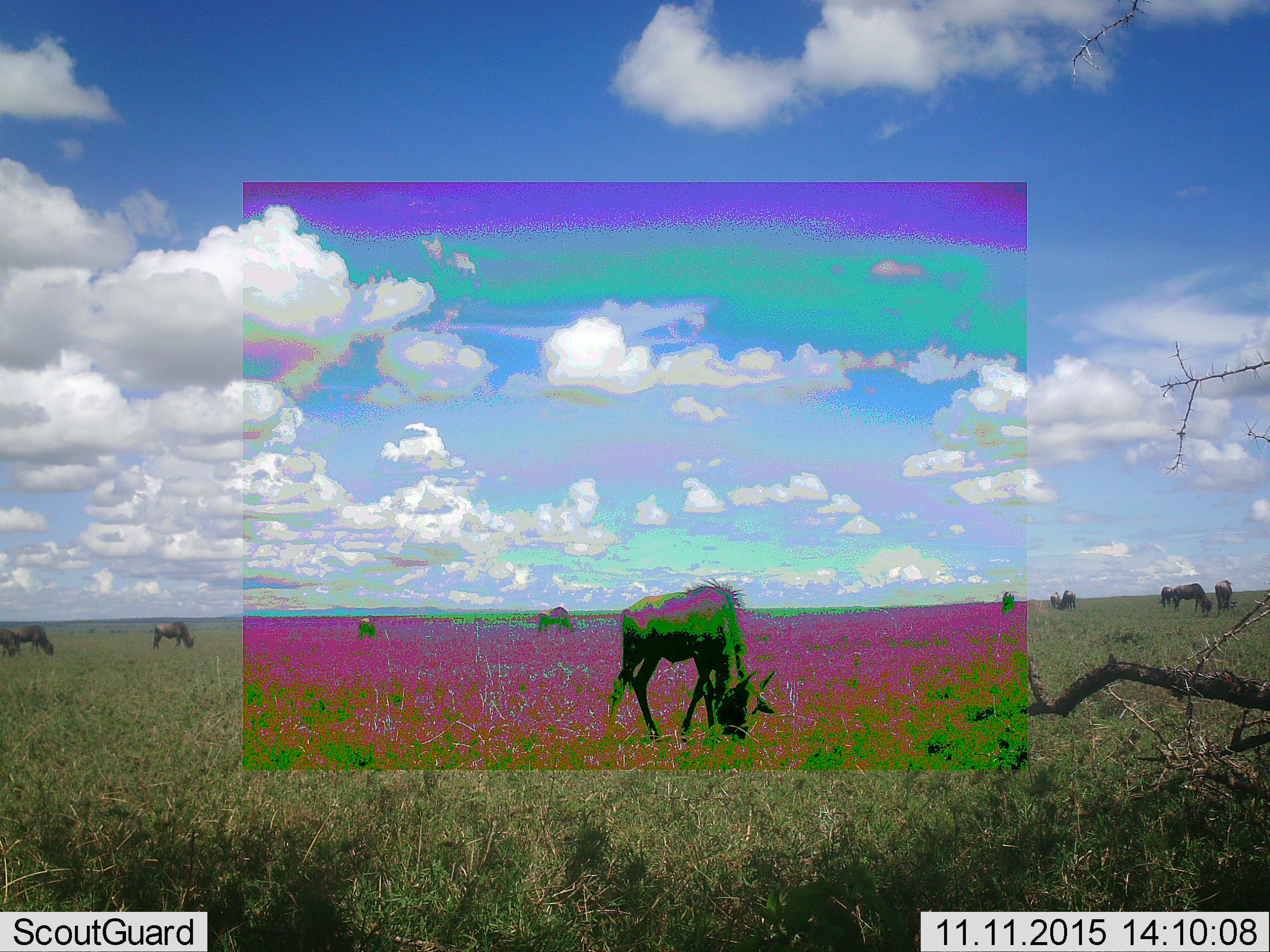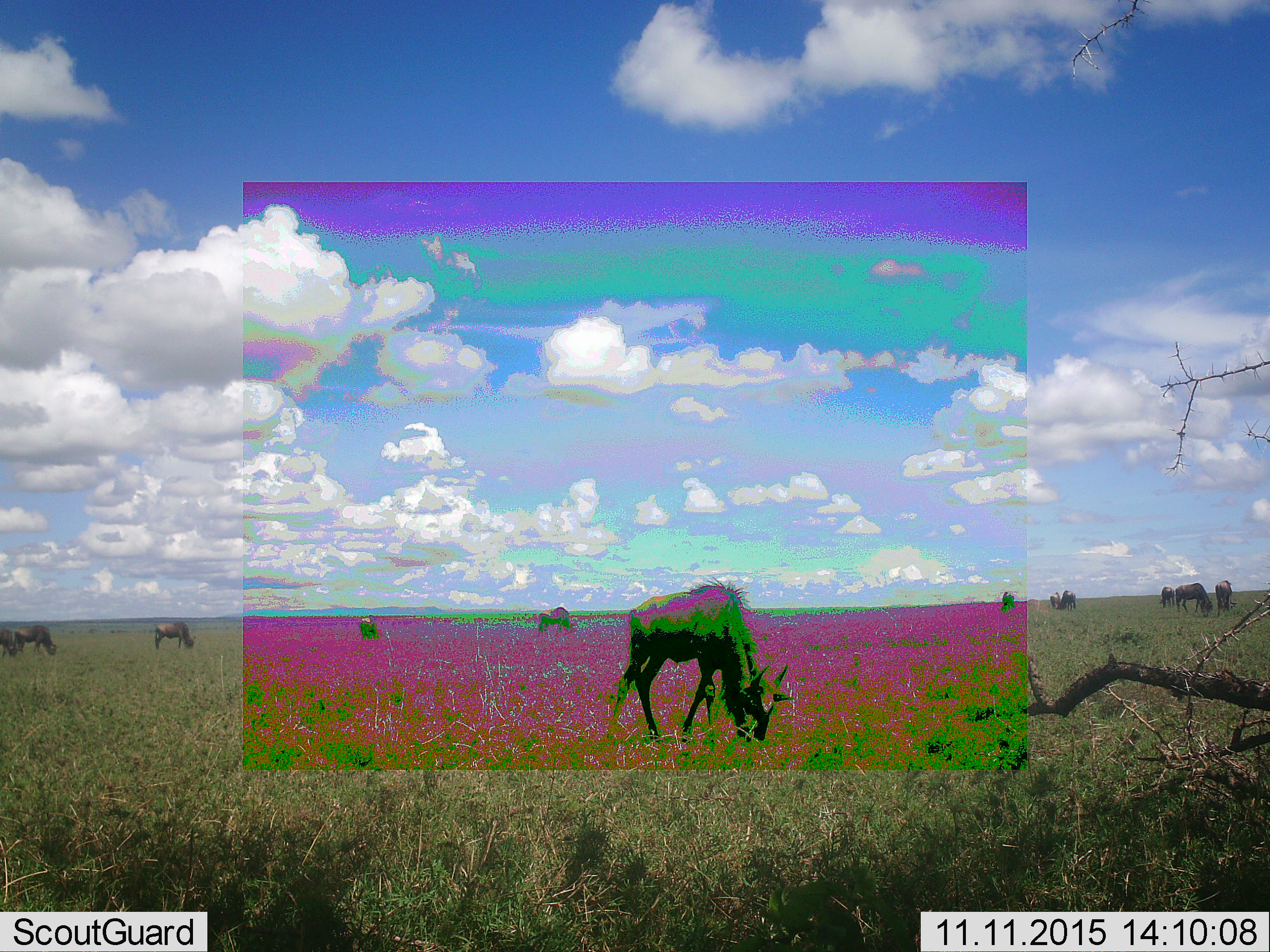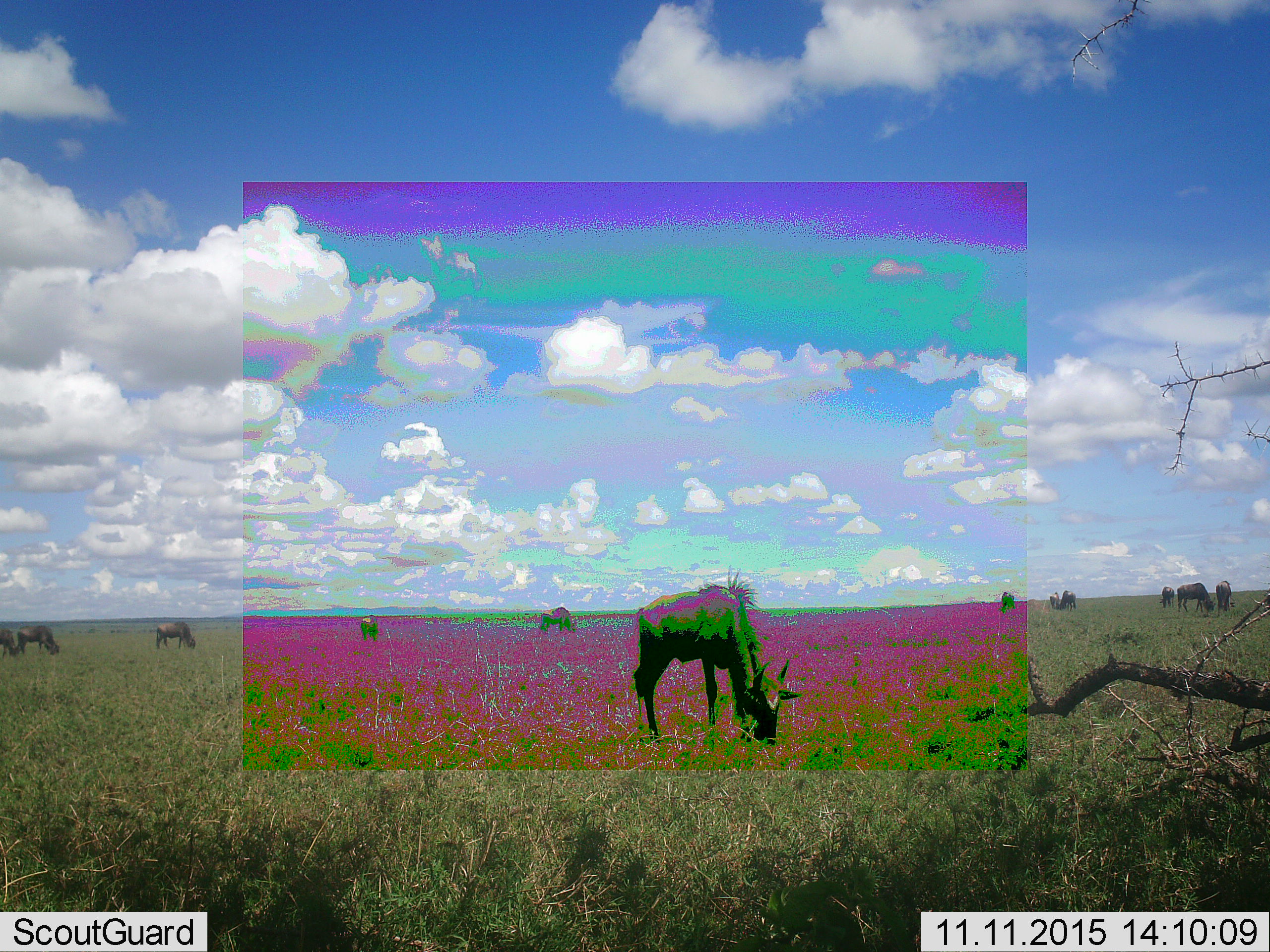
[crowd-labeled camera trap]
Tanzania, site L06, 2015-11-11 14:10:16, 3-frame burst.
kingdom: Animalia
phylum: Chordata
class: Mammalia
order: Artiodactyla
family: Bovidae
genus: Connochaetes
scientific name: Connochaetes taurinus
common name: blue wildebeest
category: wildebeest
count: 11-50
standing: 29%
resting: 0%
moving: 29%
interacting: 0%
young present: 0%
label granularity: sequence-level